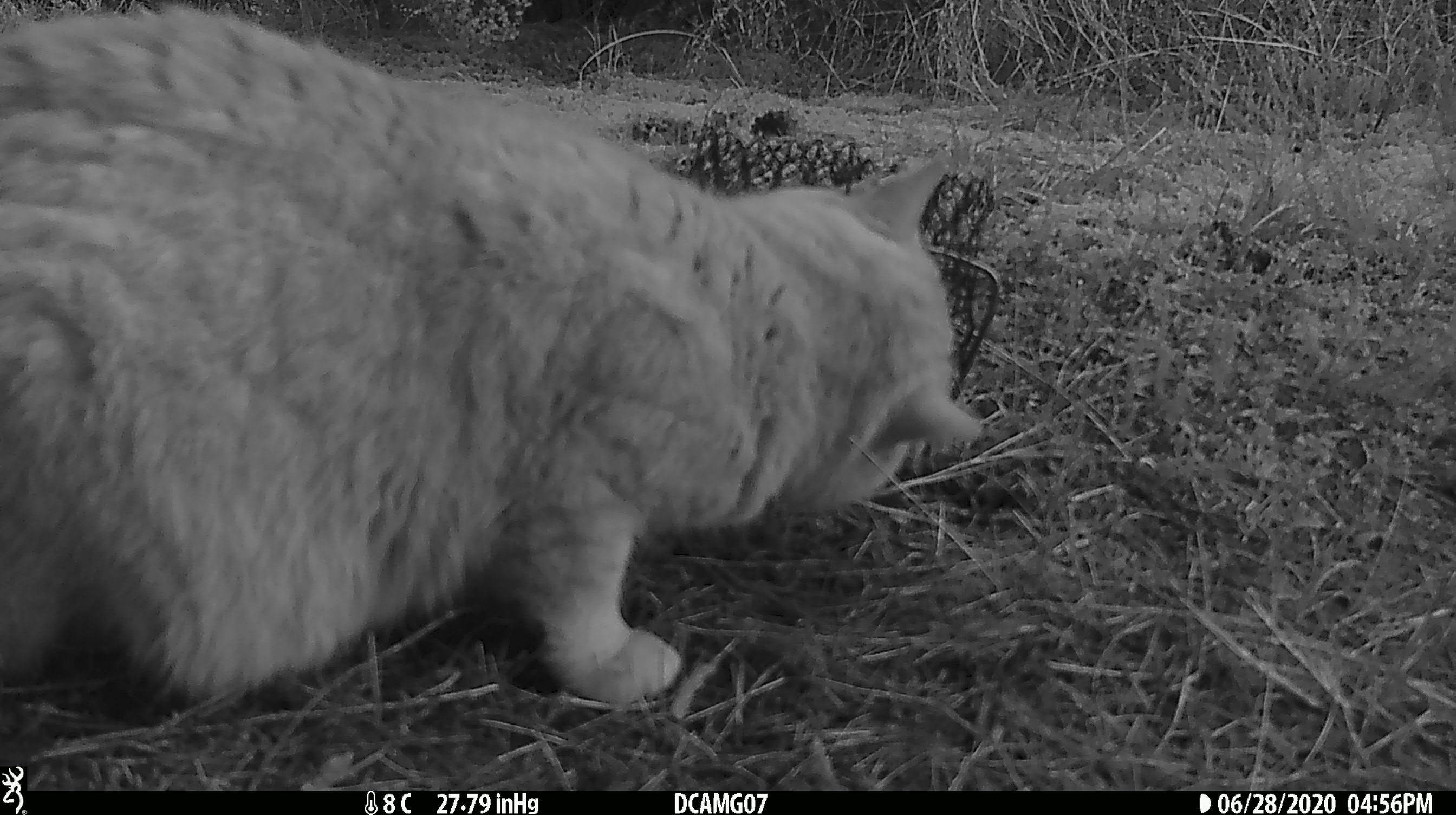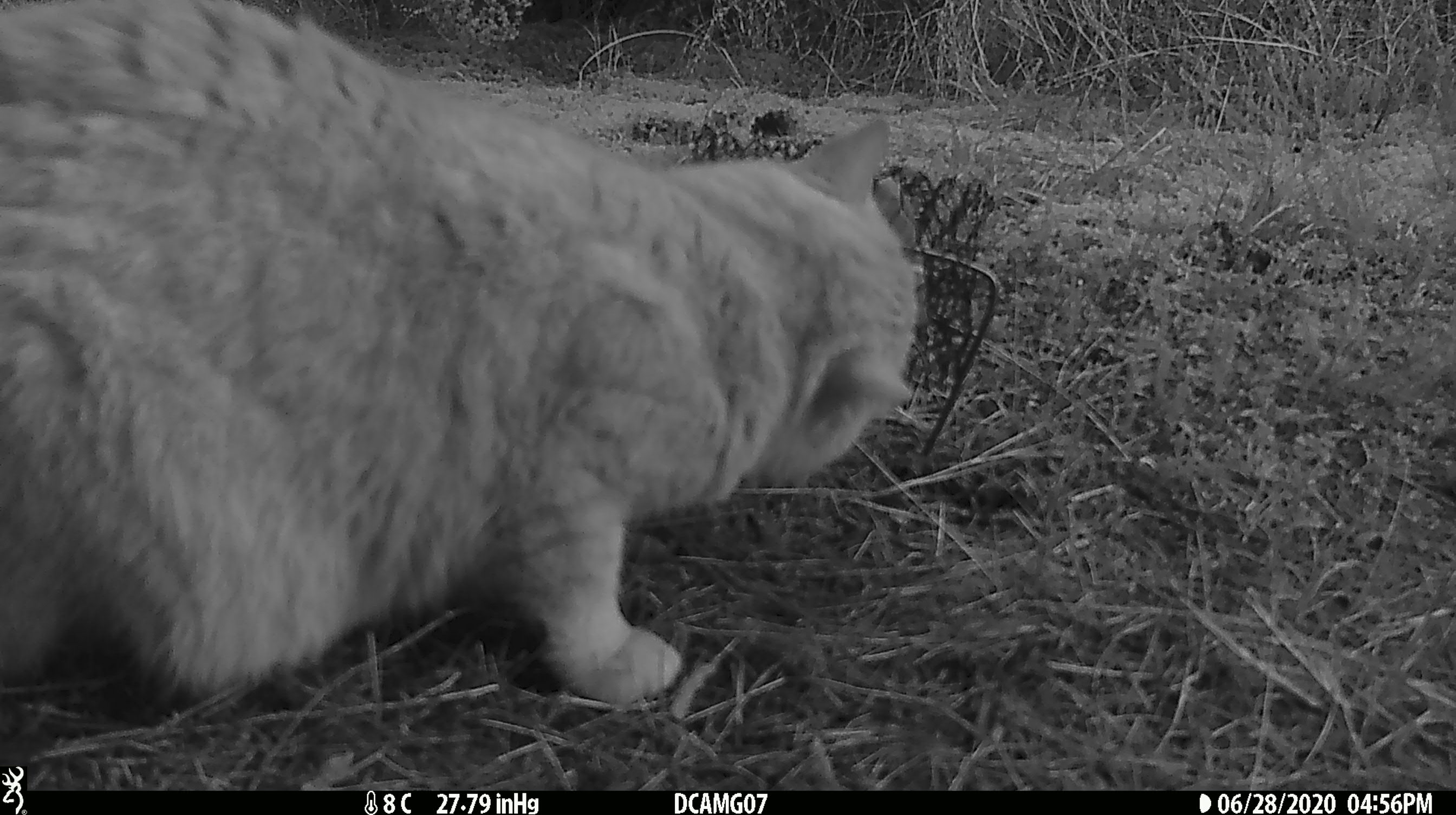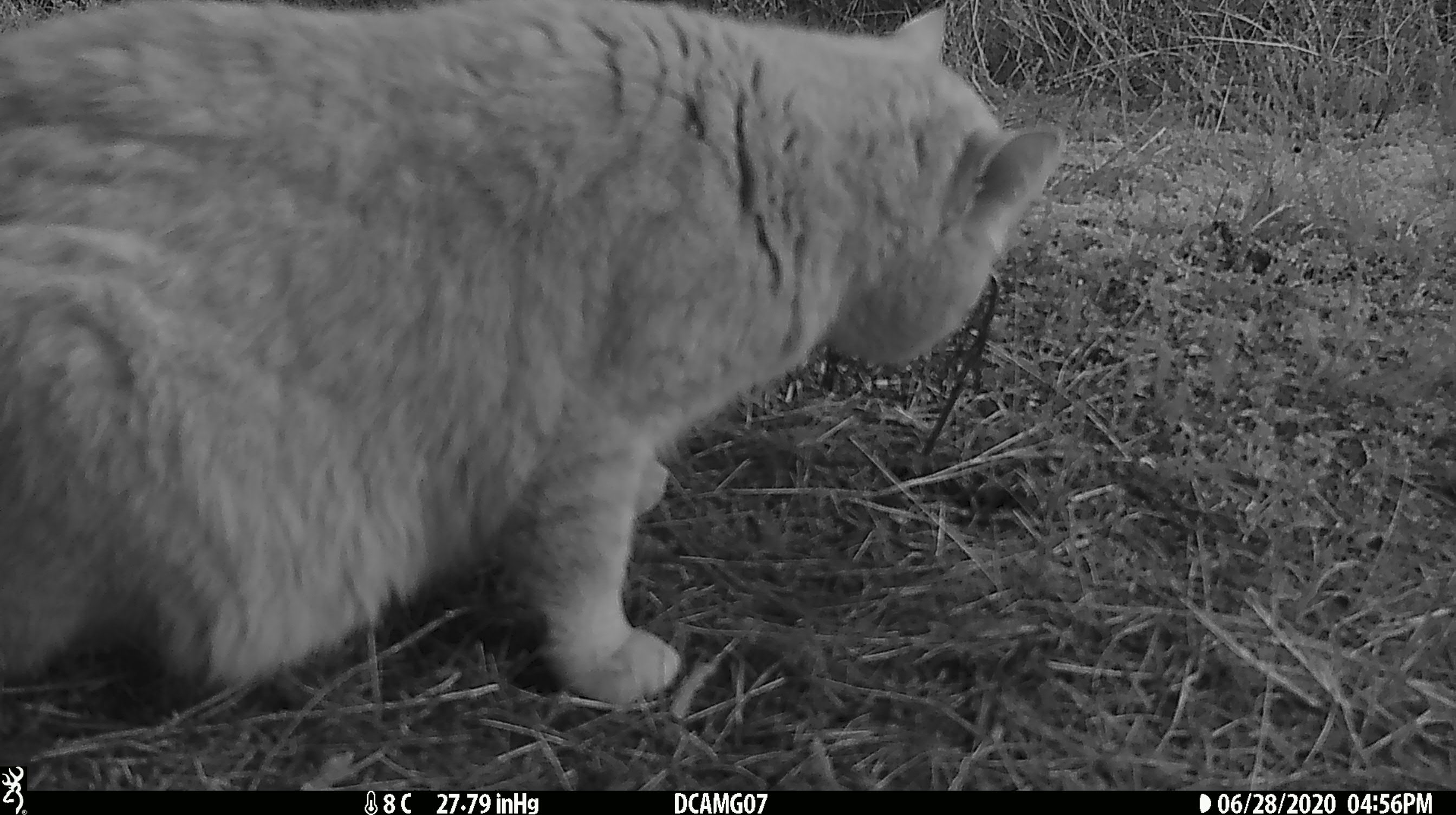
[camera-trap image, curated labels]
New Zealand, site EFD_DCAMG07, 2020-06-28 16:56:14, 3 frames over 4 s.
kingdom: Animalia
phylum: Chordata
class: Mammalia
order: Carnivora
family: Felidae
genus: Felis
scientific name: Felis catus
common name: domestic cat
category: cat